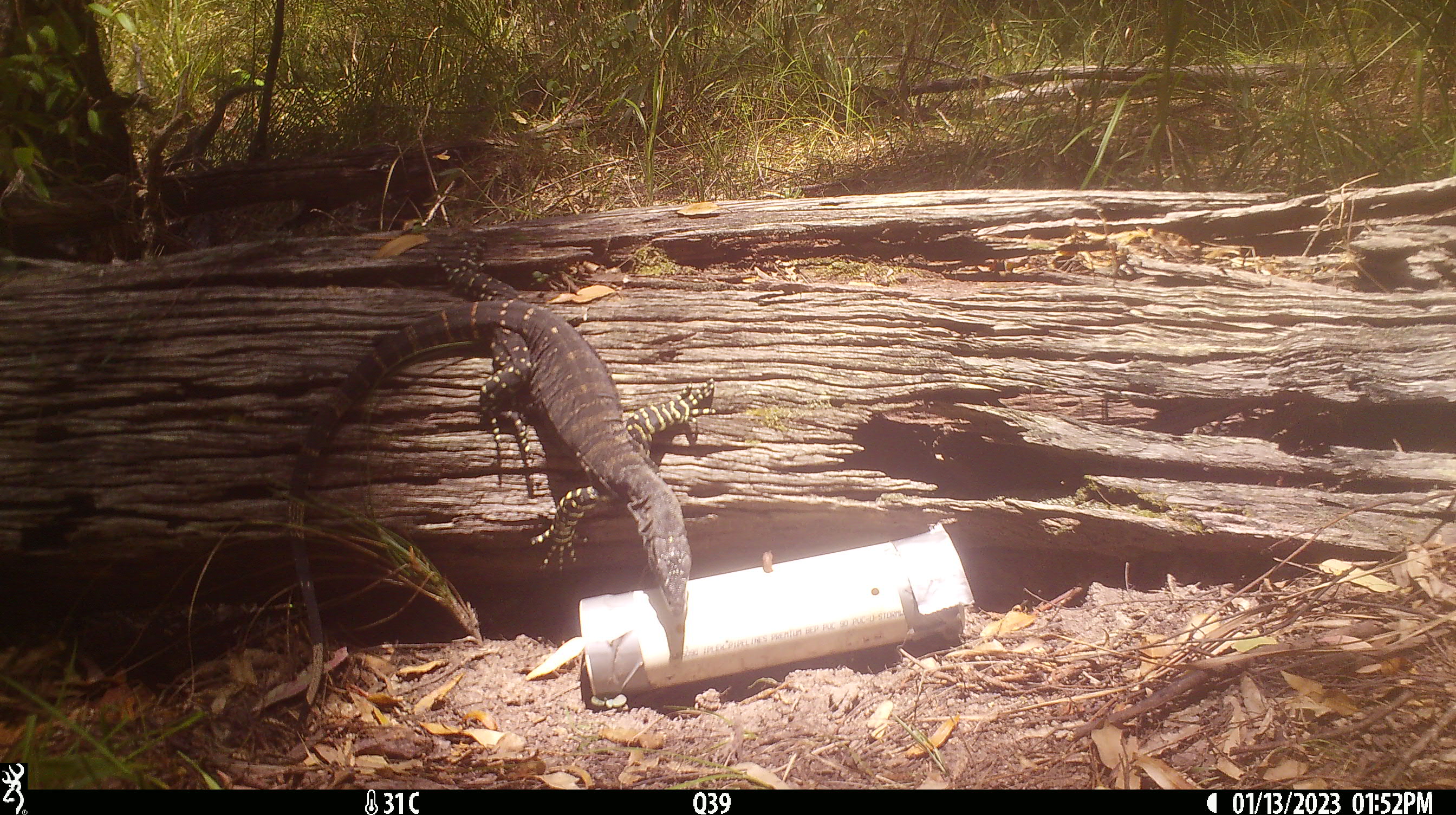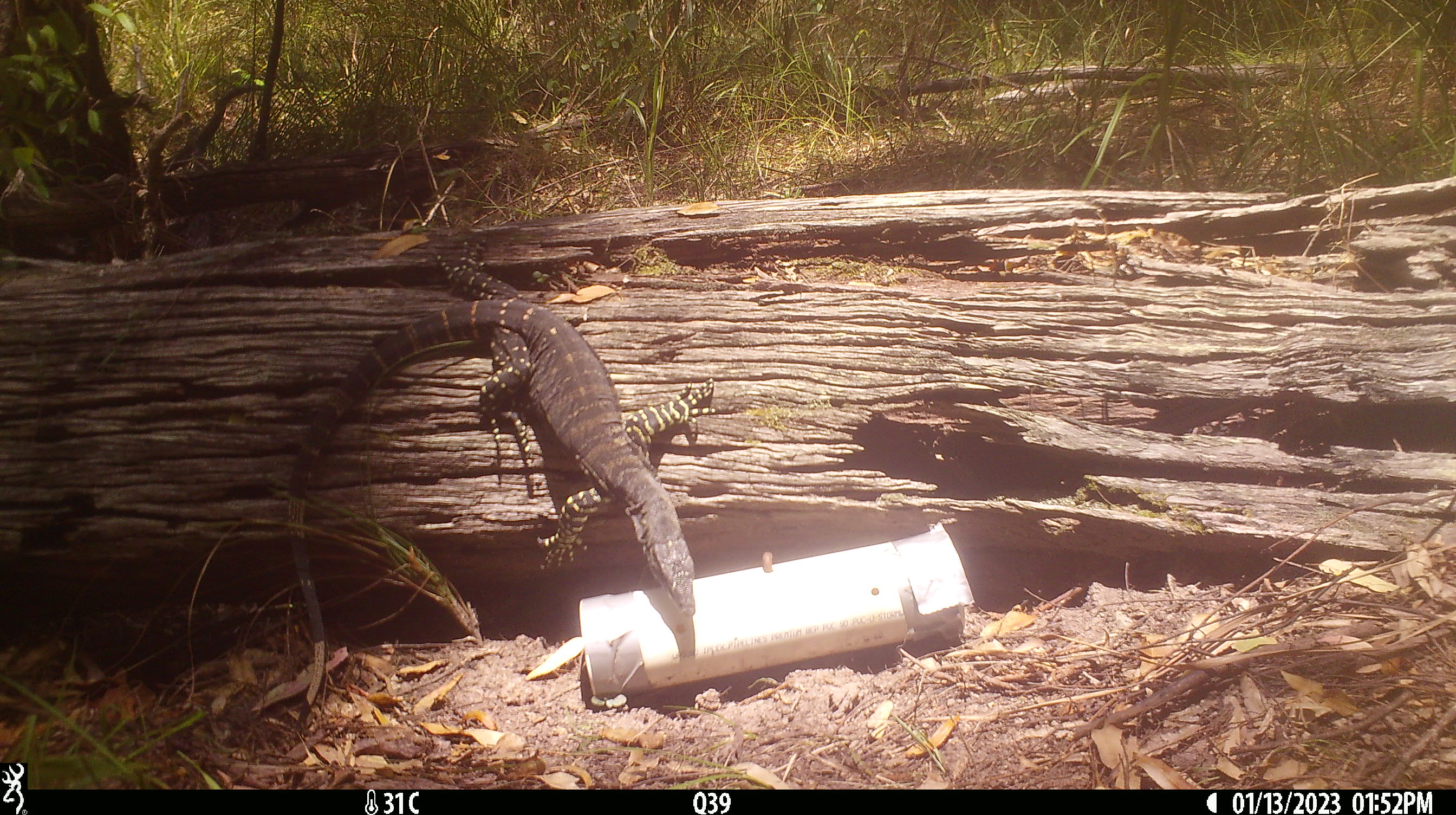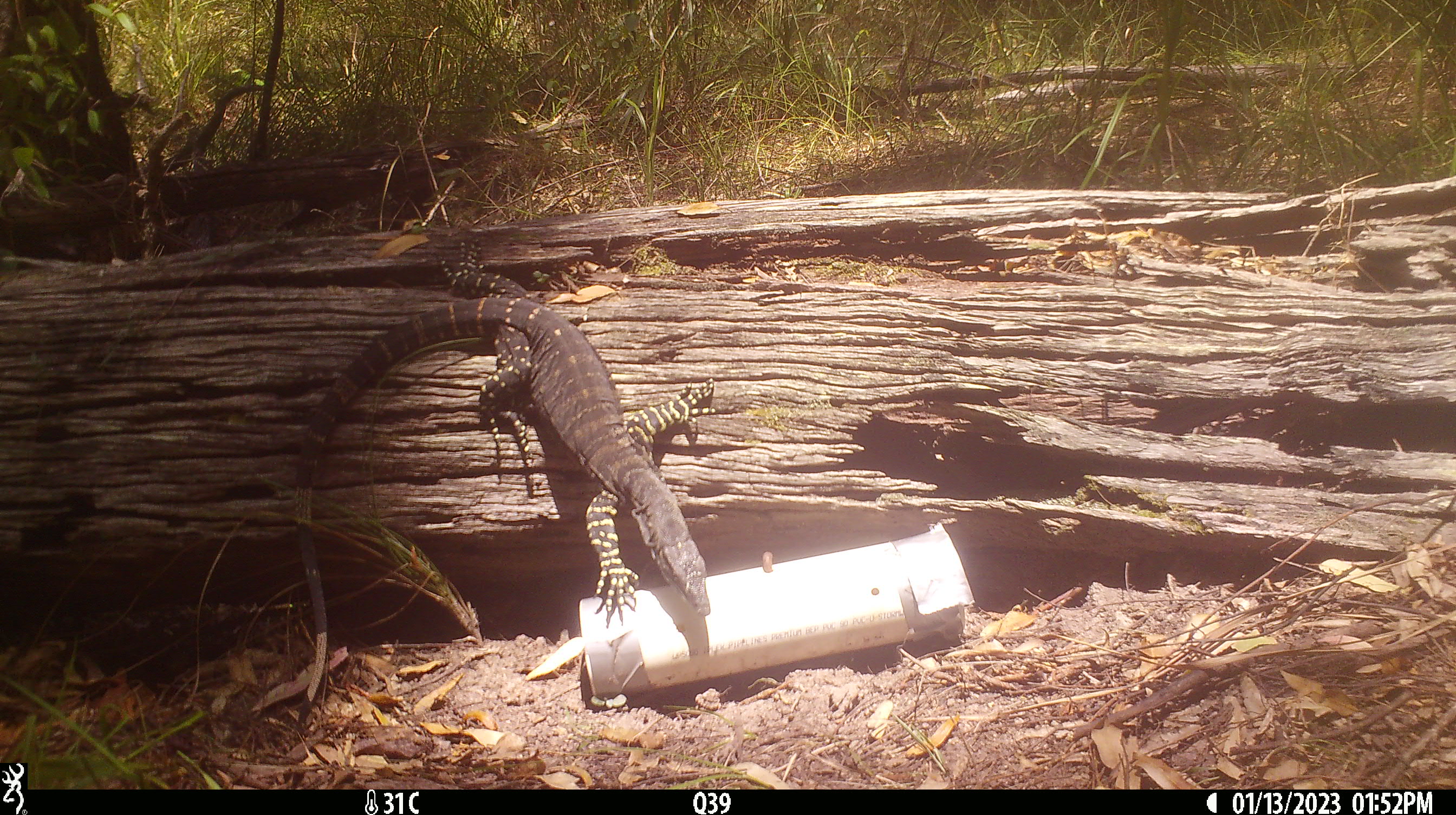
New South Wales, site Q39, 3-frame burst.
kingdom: Animalia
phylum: Chordata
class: Reptilia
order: Squamata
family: Varanidae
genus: Varanus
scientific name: Varanus varius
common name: lace monitor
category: goanna